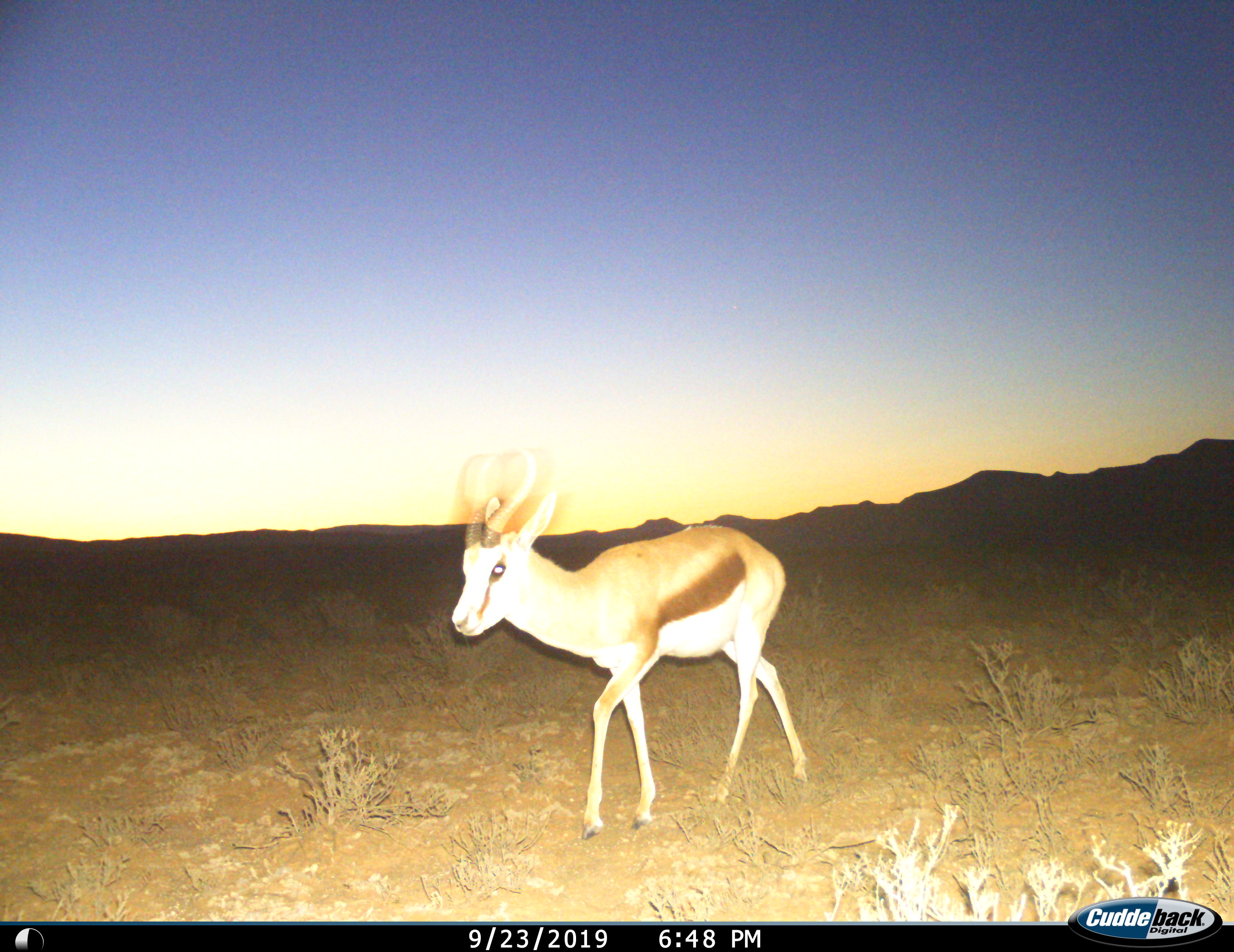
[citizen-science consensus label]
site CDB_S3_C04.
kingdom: Animalia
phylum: Chordata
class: Mammalia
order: Artiodactyla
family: Bovidae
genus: Antidorcas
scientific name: Antidorcas marsupialis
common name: springbok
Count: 1.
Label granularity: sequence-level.